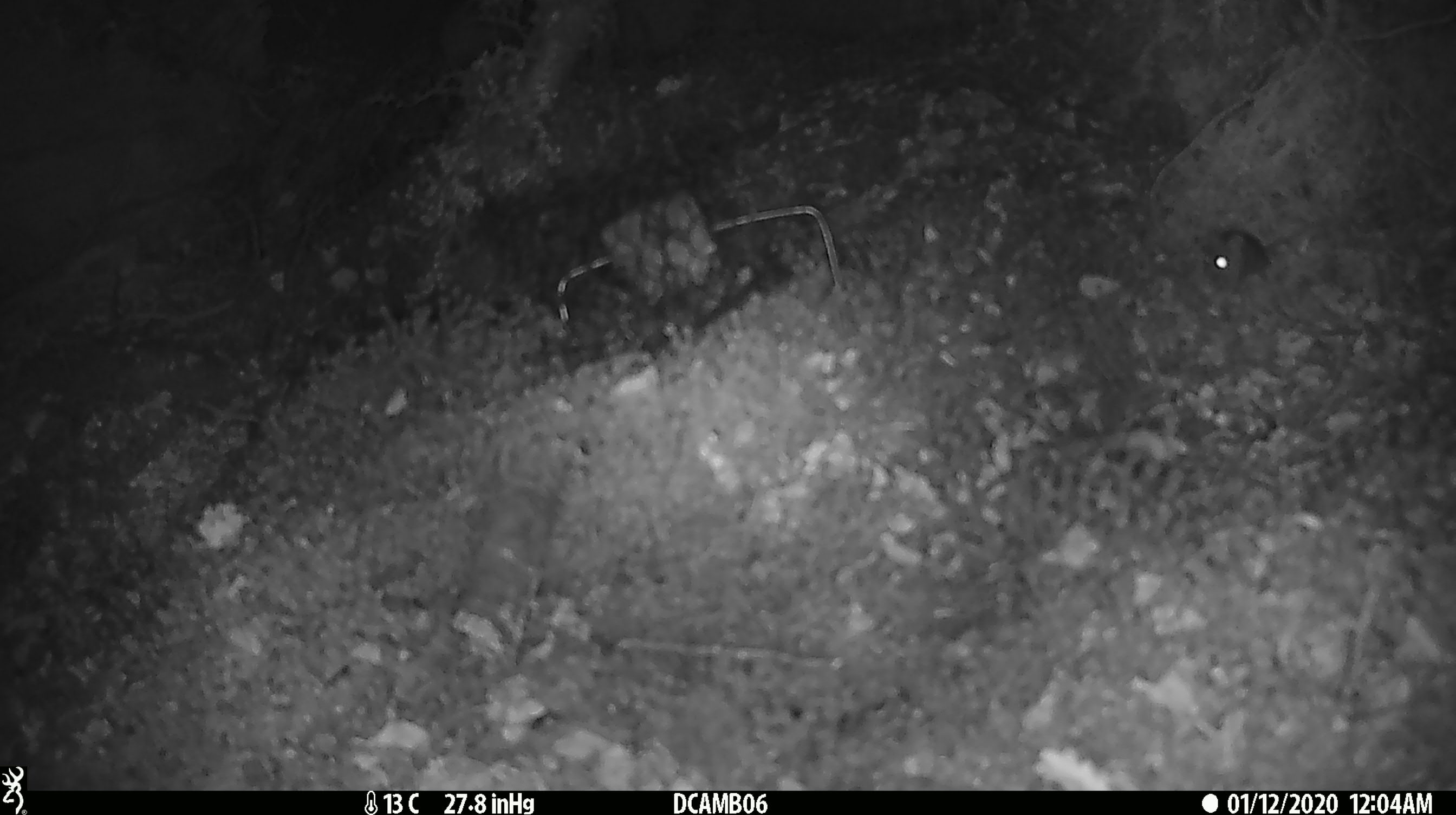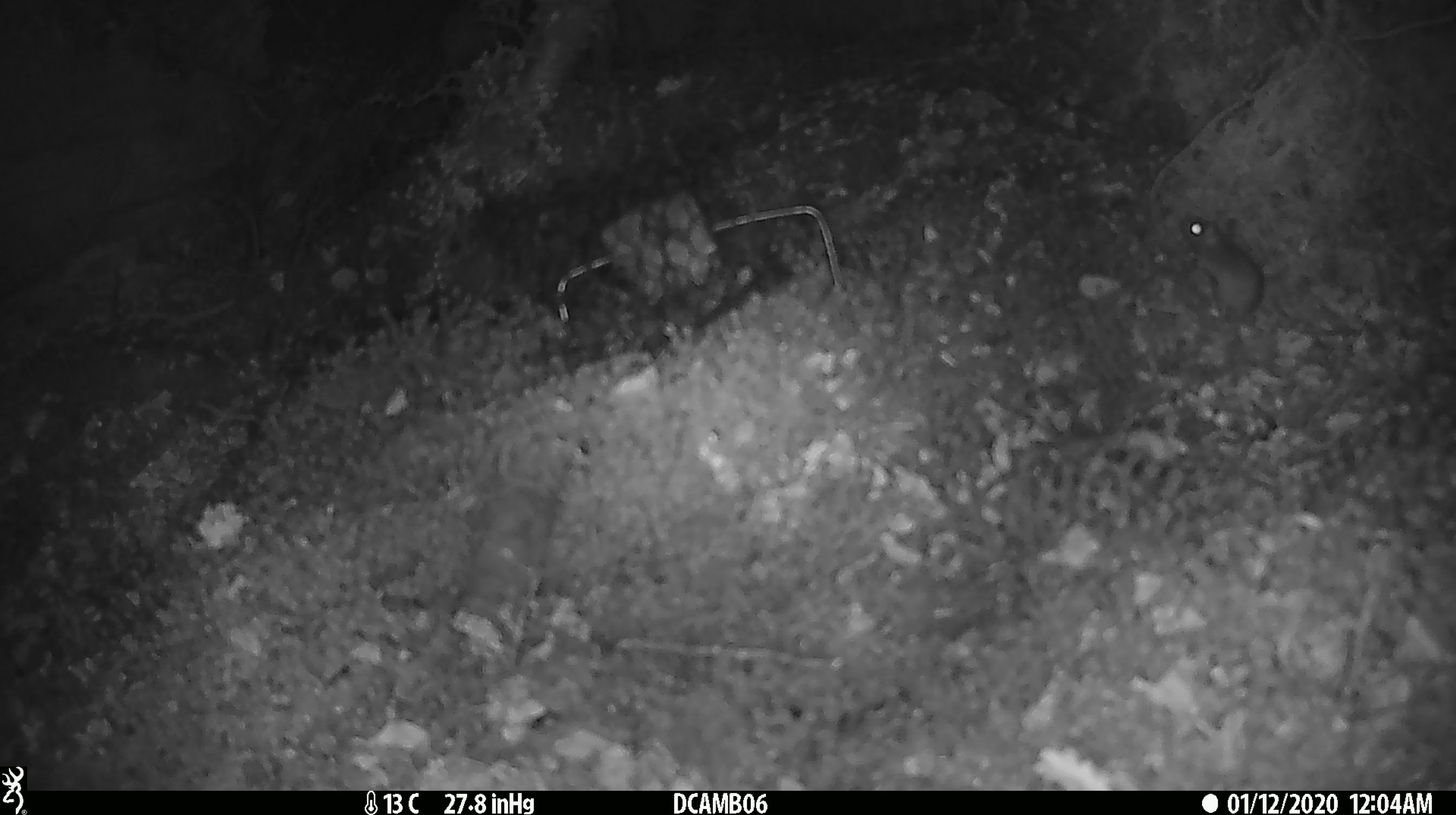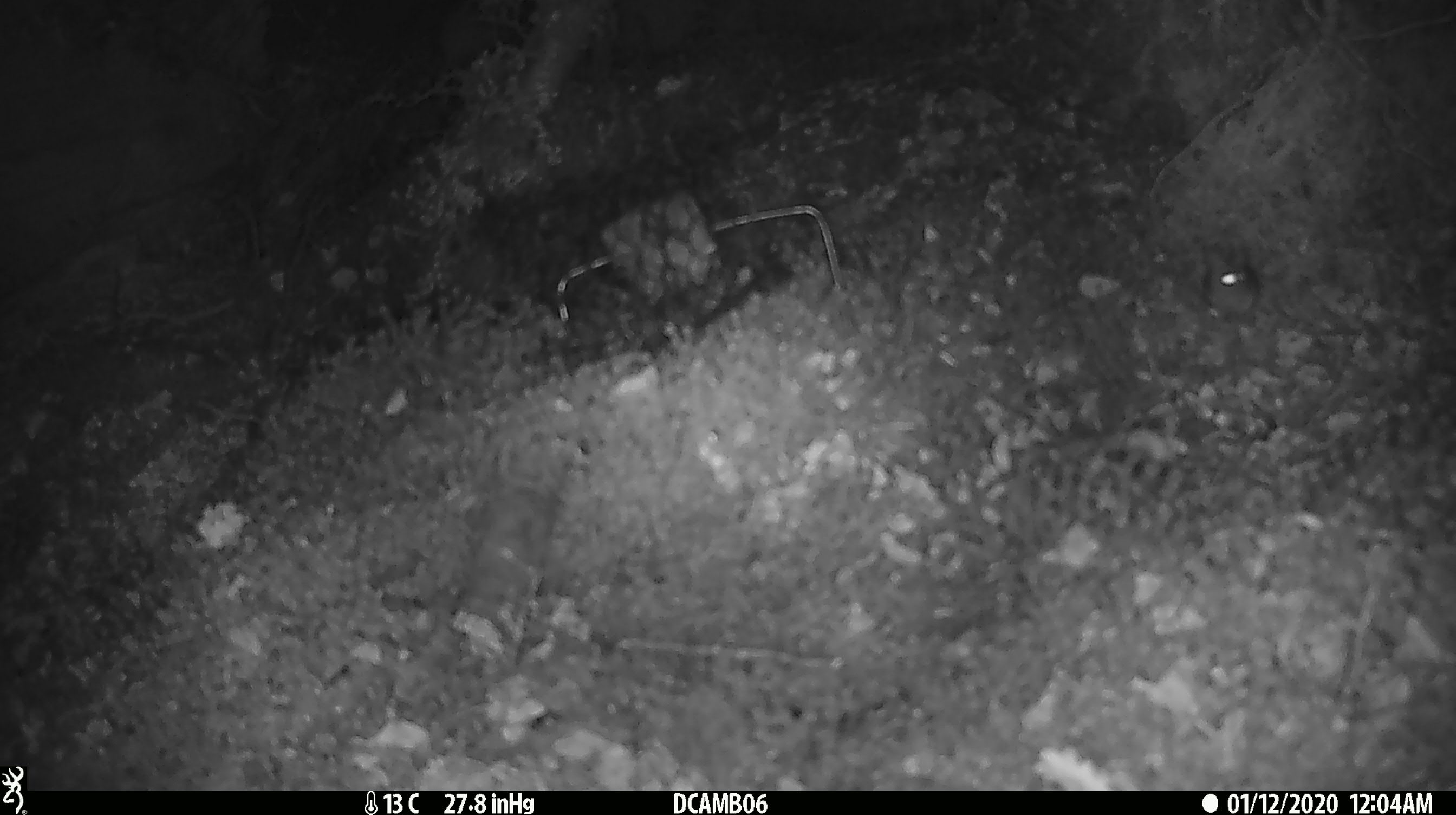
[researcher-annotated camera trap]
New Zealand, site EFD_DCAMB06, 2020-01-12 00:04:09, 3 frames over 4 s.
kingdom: Animalia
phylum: Chordata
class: Mammalia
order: Rodentia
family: Muridae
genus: Mus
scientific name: Mus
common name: mouse